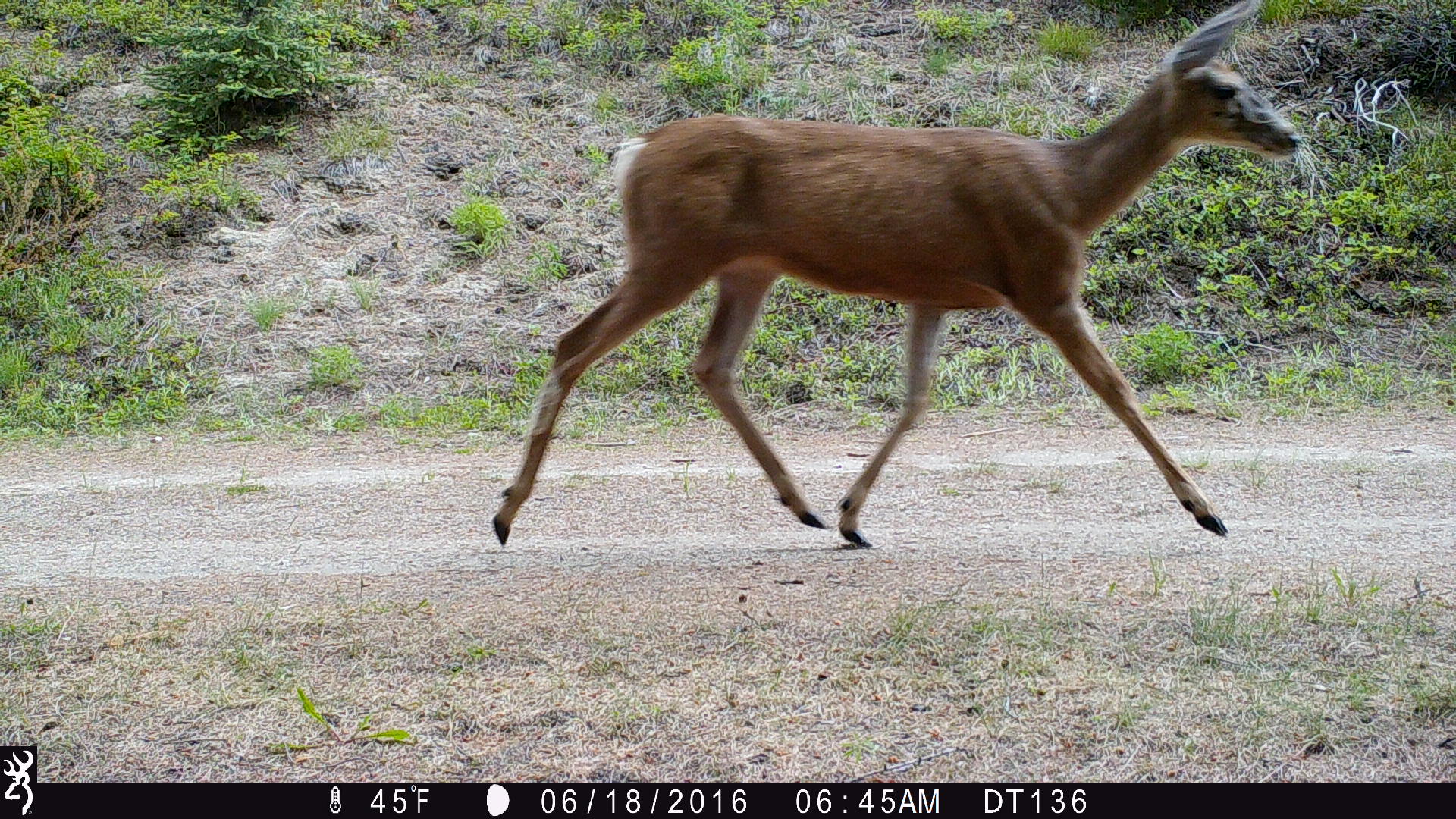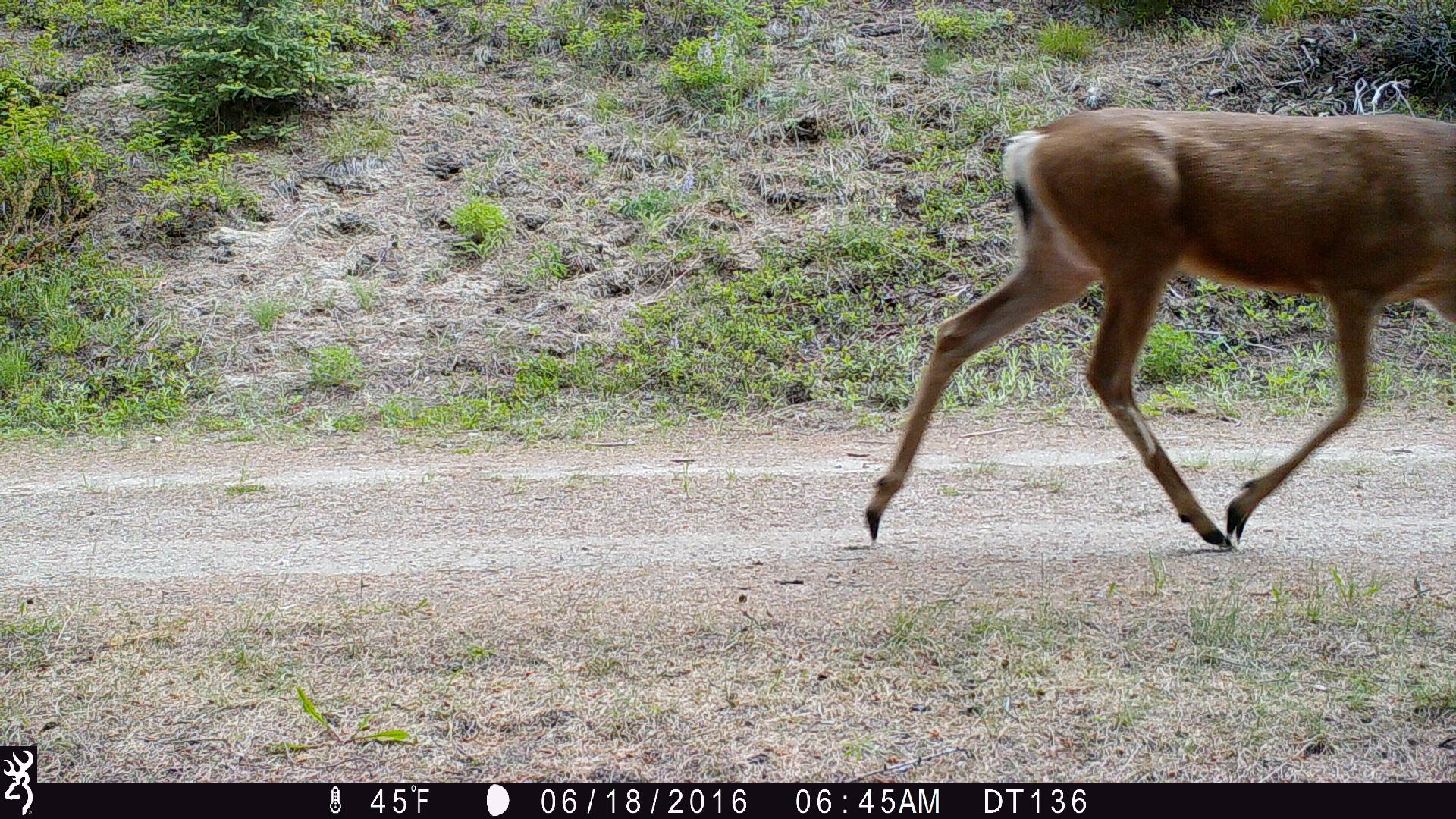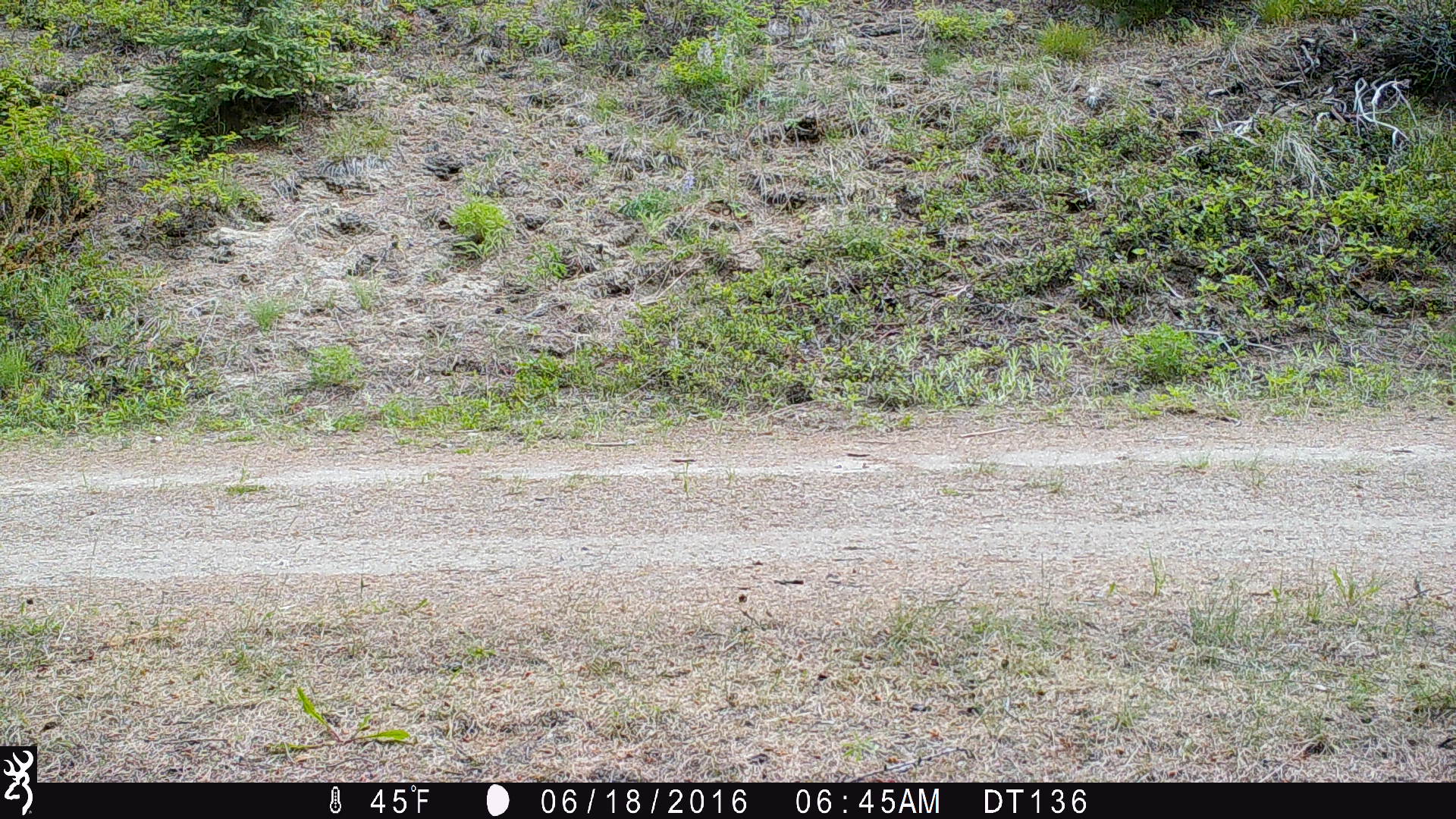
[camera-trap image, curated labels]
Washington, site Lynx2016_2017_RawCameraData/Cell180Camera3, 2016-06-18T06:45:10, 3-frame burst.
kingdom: Animalia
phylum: Chordata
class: Mammalia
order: Artiodactyla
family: Cervidae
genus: Odocoileus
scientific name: Odocoileus hemionus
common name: mule deer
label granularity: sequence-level